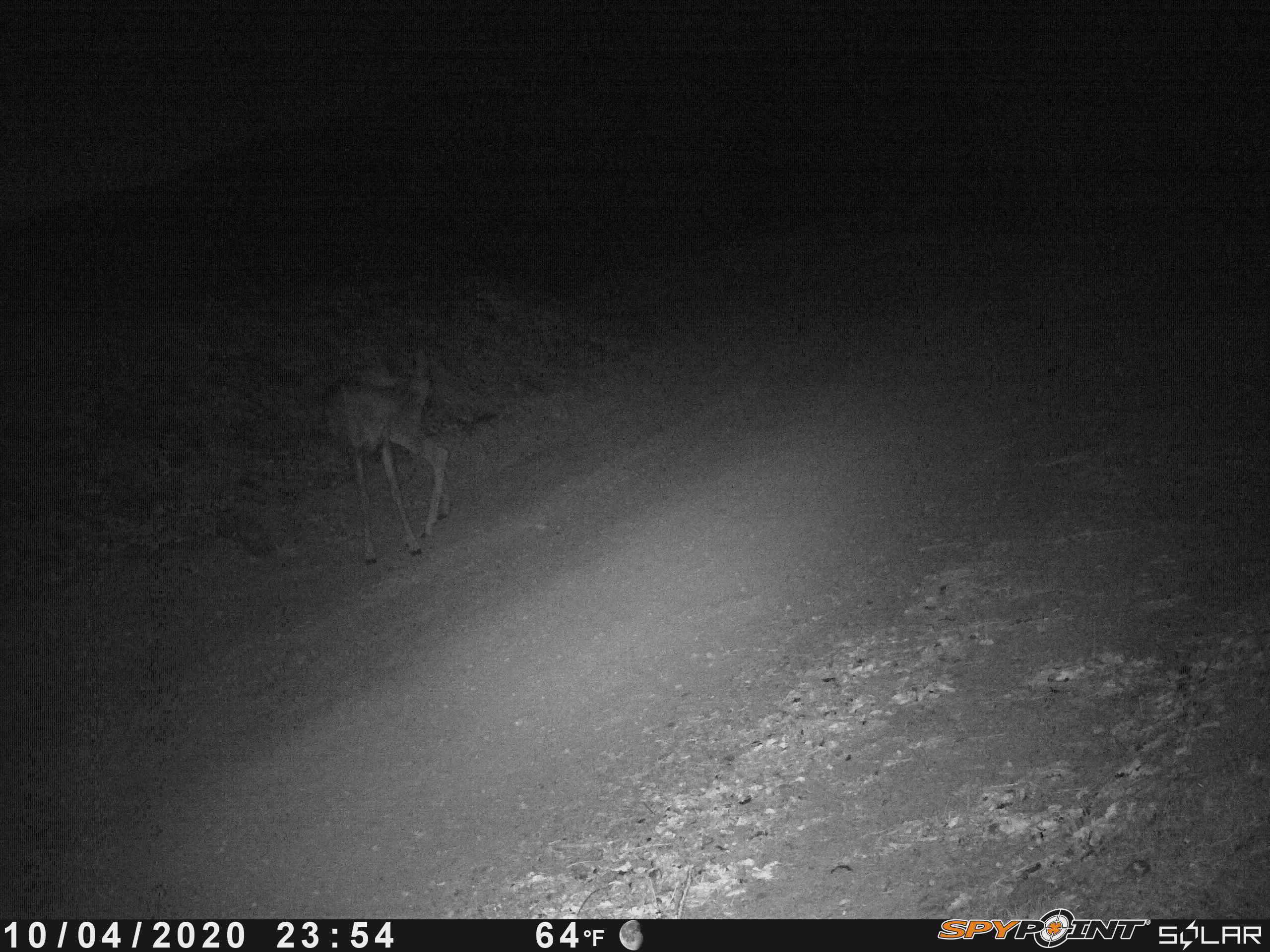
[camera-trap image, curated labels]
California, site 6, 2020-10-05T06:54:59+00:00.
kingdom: Animalia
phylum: Chordata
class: Mammalia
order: Artiodactyla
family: Cervidae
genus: Odocoileus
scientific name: Odocoileus hemionus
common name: mule deer